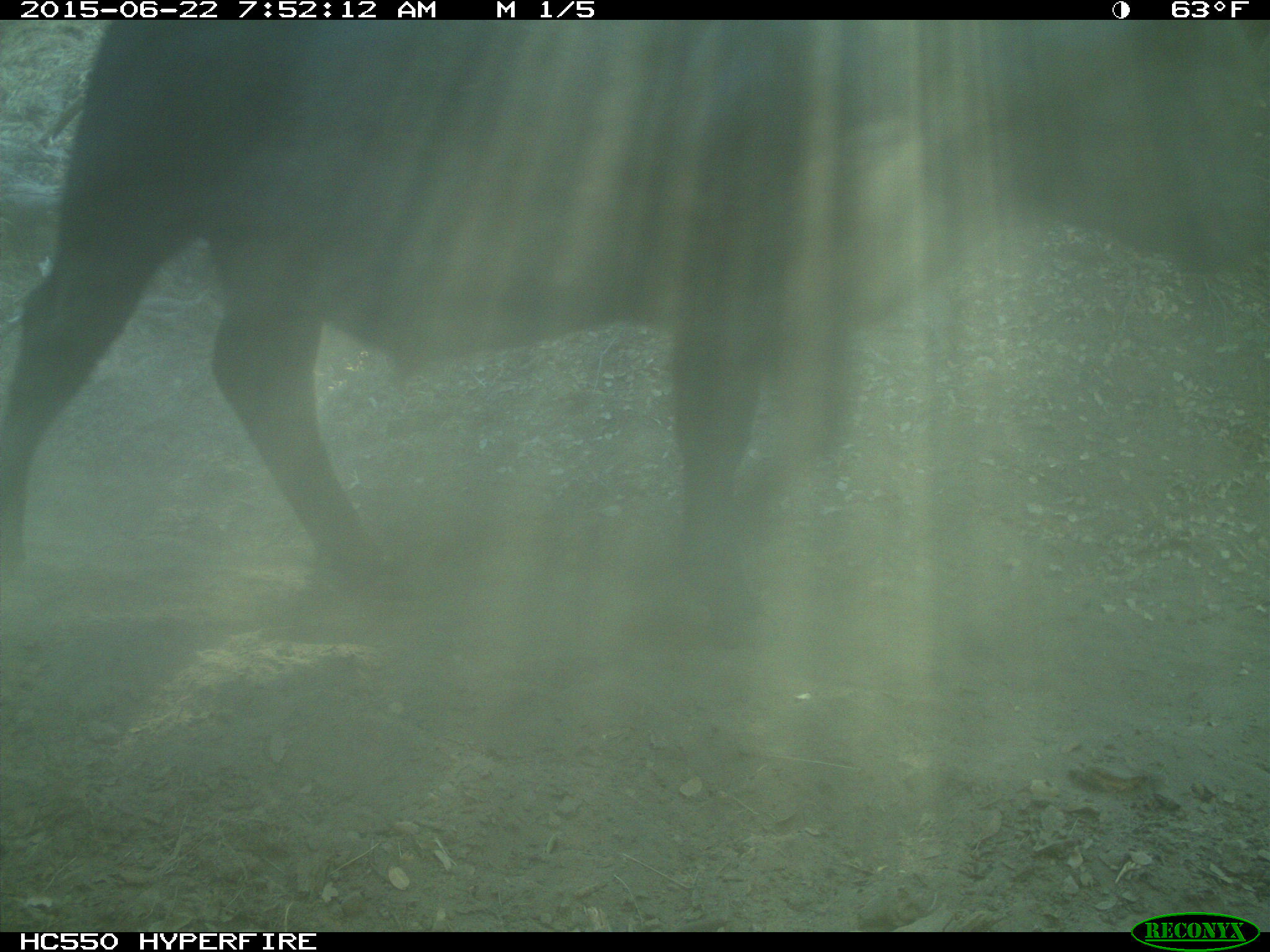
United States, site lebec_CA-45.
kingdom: Animalia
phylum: Chordata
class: Mammalia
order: Artiodactyla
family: Bovidae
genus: Bos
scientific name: Bos taurus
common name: domestic cow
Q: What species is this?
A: Bos taurus (domestic cow).